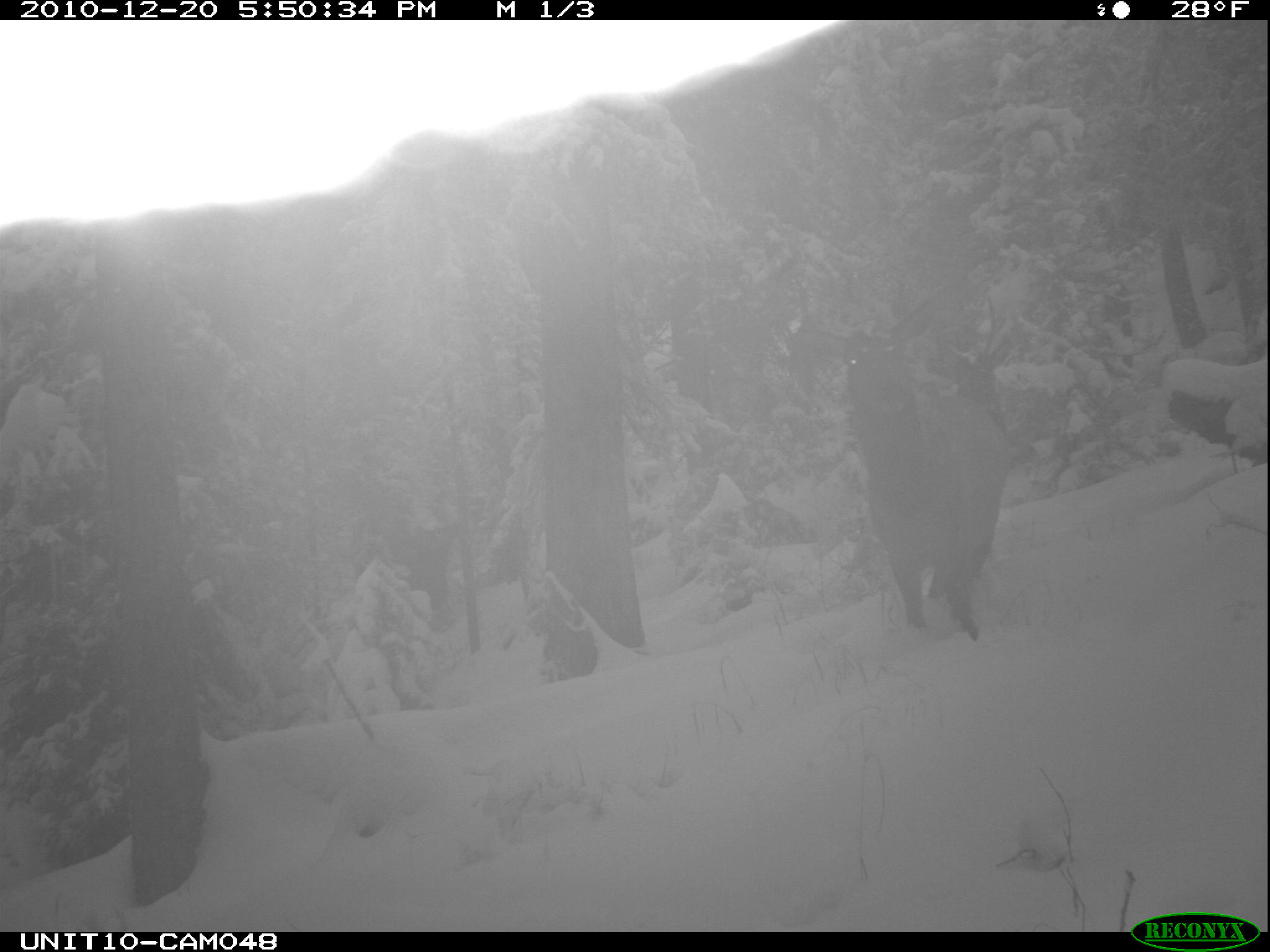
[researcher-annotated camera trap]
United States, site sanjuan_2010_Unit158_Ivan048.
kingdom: Animalia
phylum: Chordata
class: Mammalia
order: Artiodactyla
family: Cervidae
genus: Cervus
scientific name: Cervus elaphus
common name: red deer